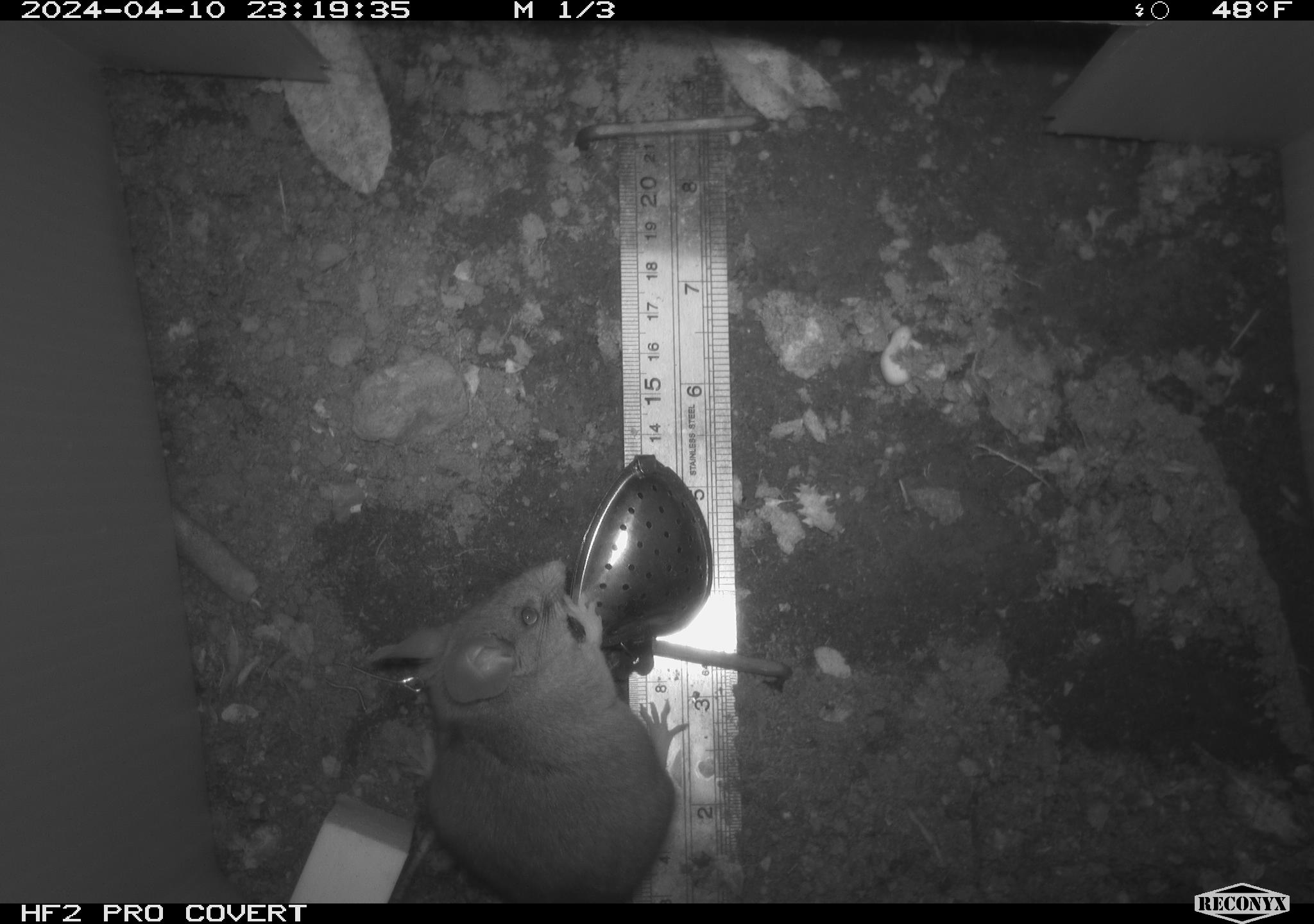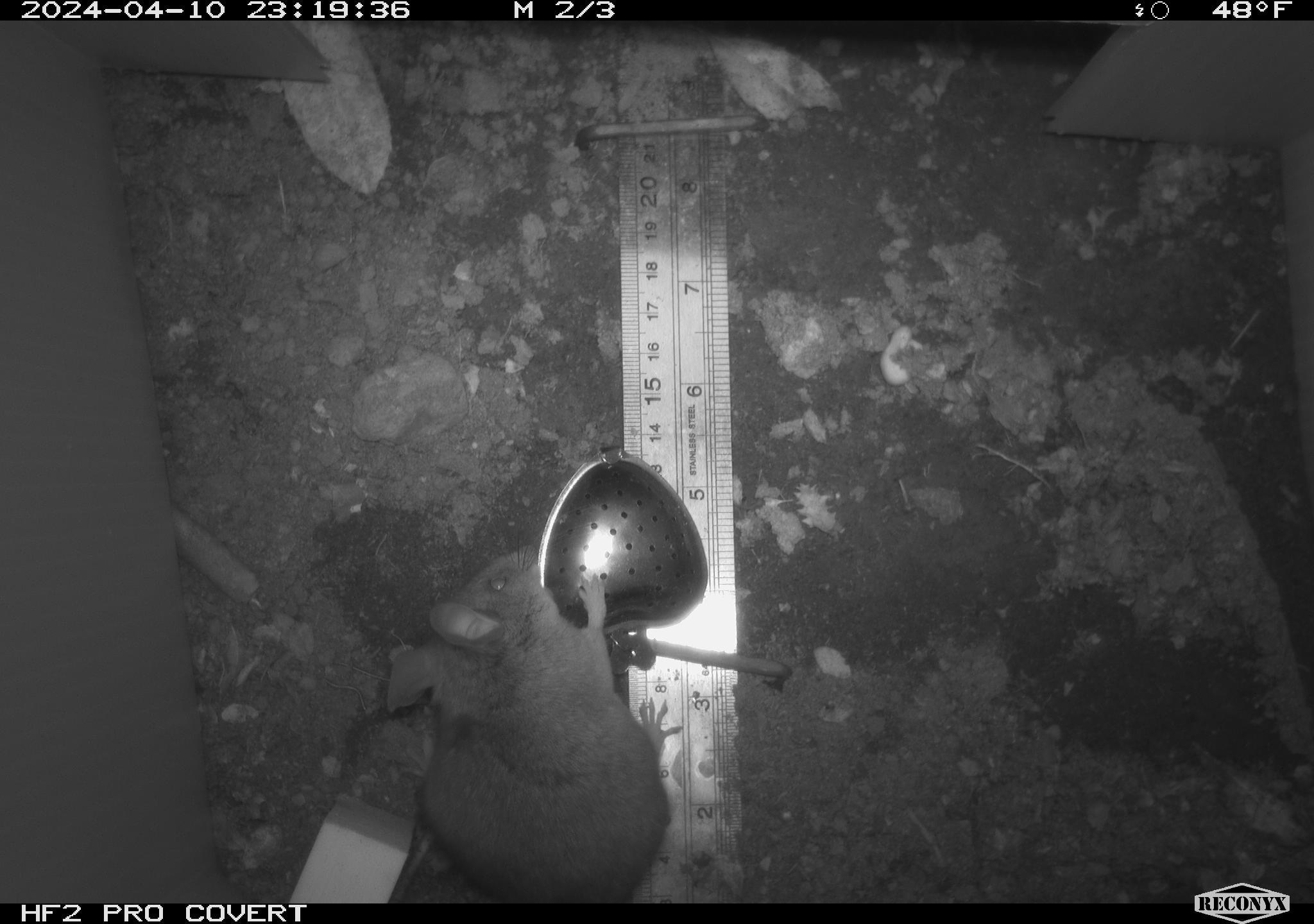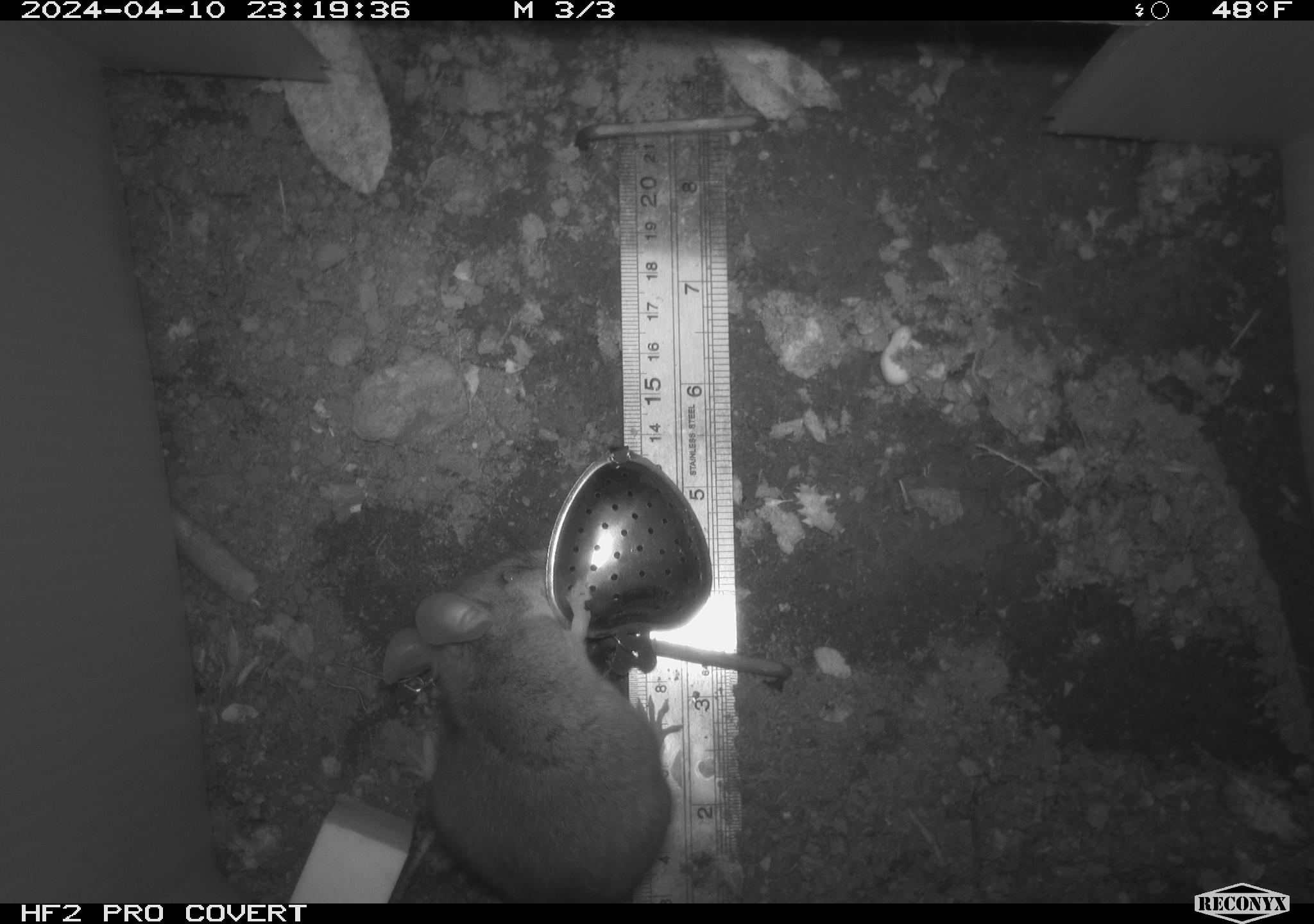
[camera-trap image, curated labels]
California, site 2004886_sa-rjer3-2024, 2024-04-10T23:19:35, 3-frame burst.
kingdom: Animalia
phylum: Chordata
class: Mammalia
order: Rodentia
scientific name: Rodentia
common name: mouse species